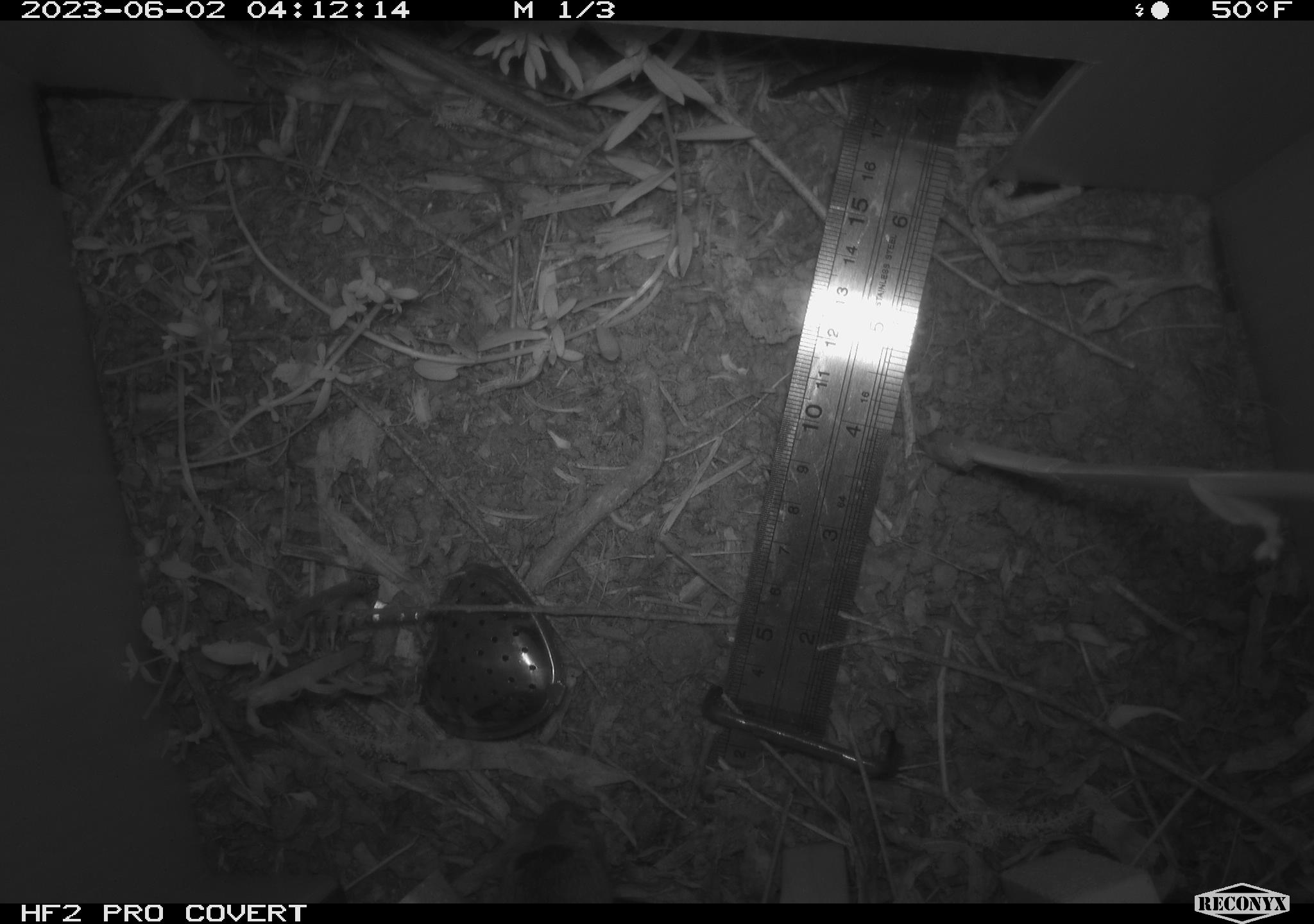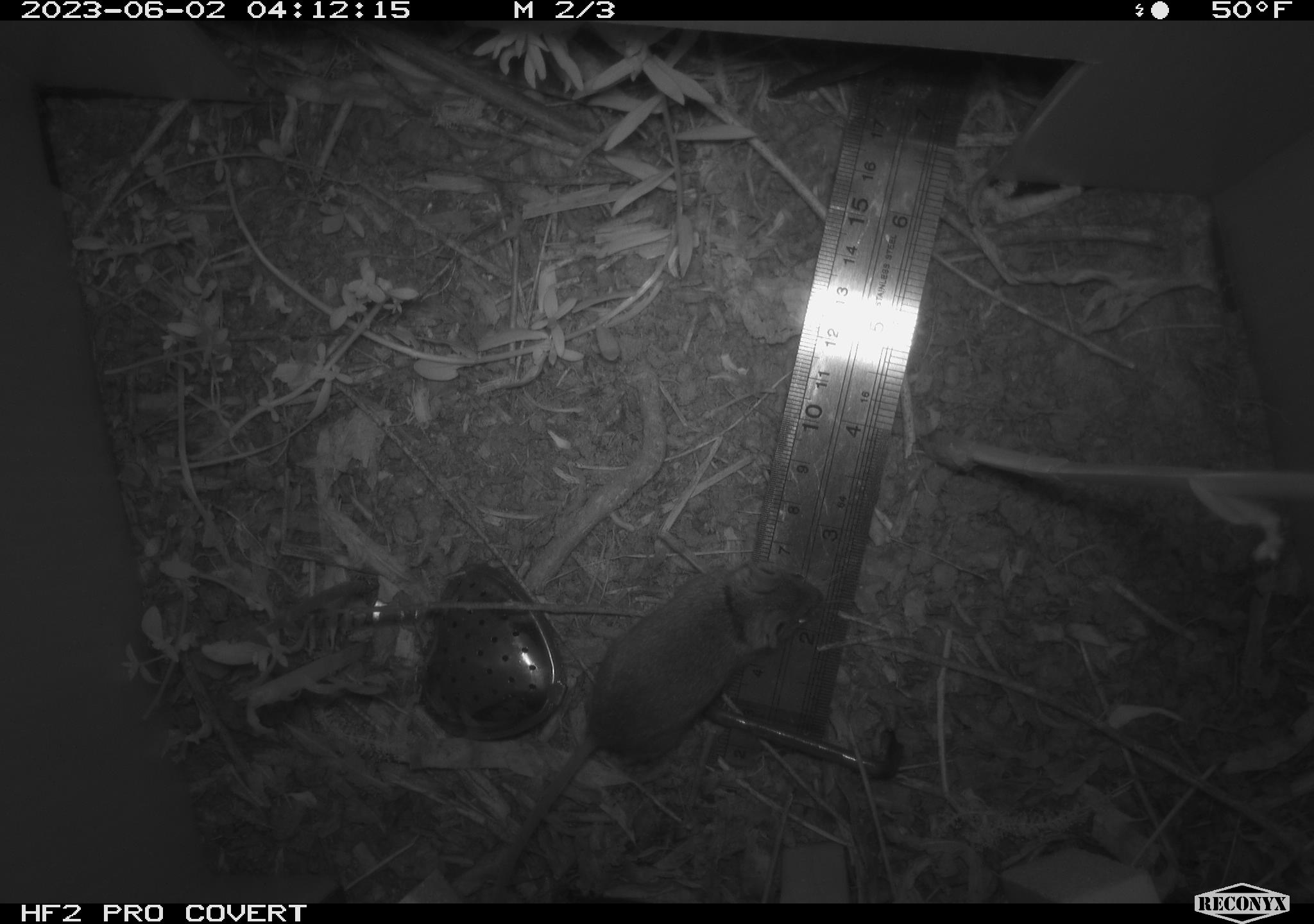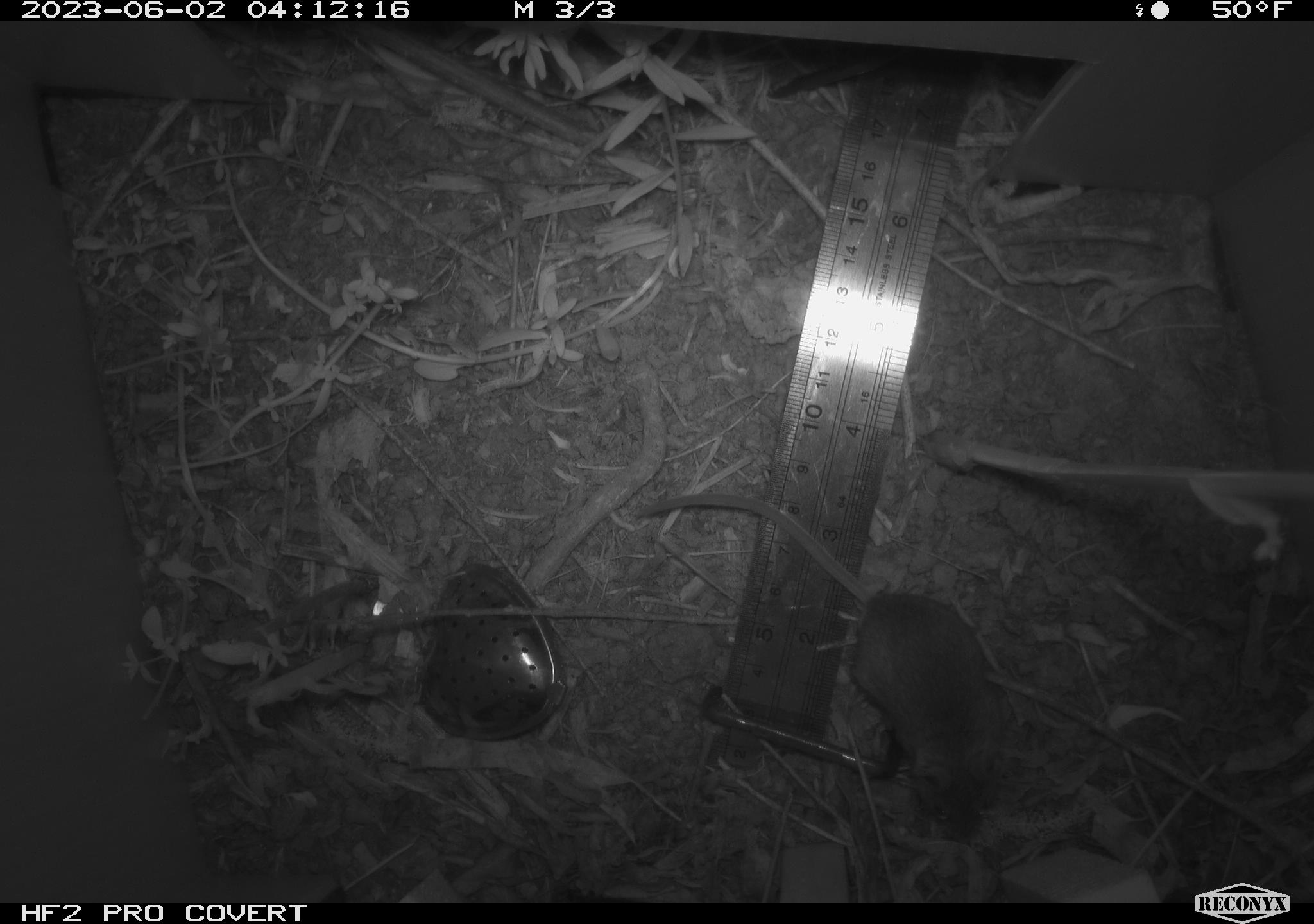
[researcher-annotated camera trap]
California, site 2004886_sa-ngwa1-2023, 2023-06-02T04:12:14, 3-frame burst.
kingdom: Animalia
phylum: Chordata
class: Mammalia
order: Rodentia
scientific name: Rodentia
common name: mouse species